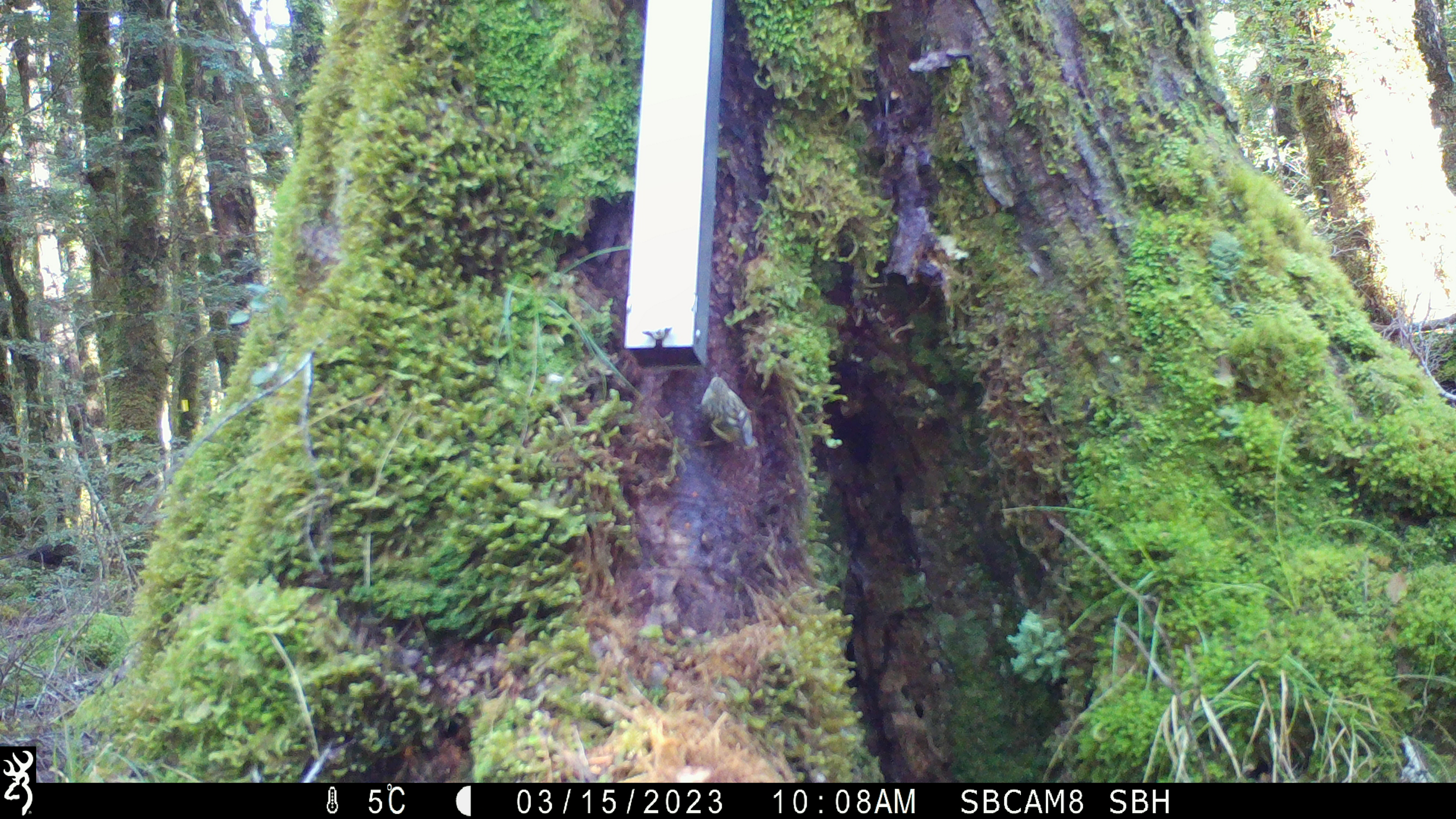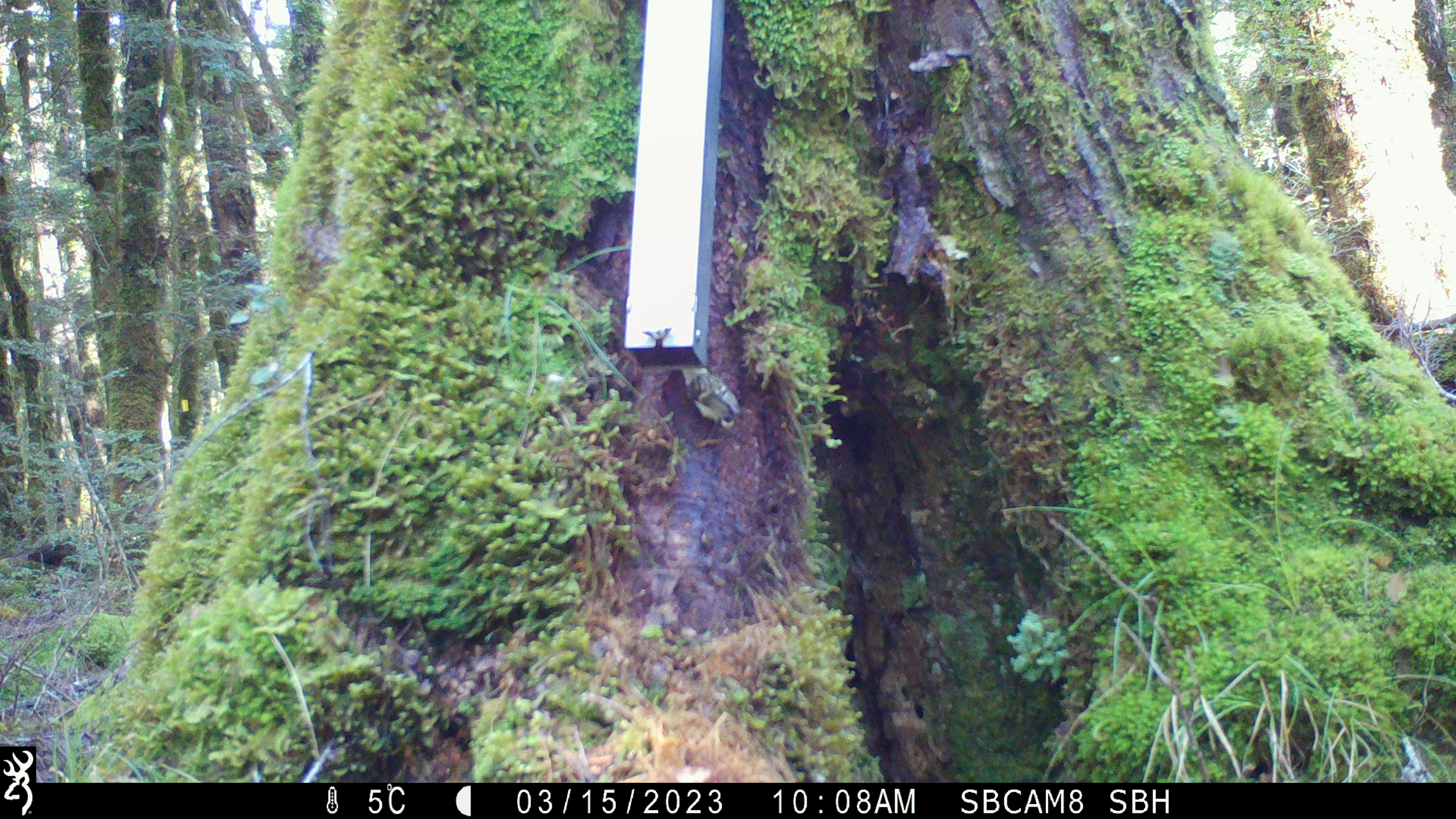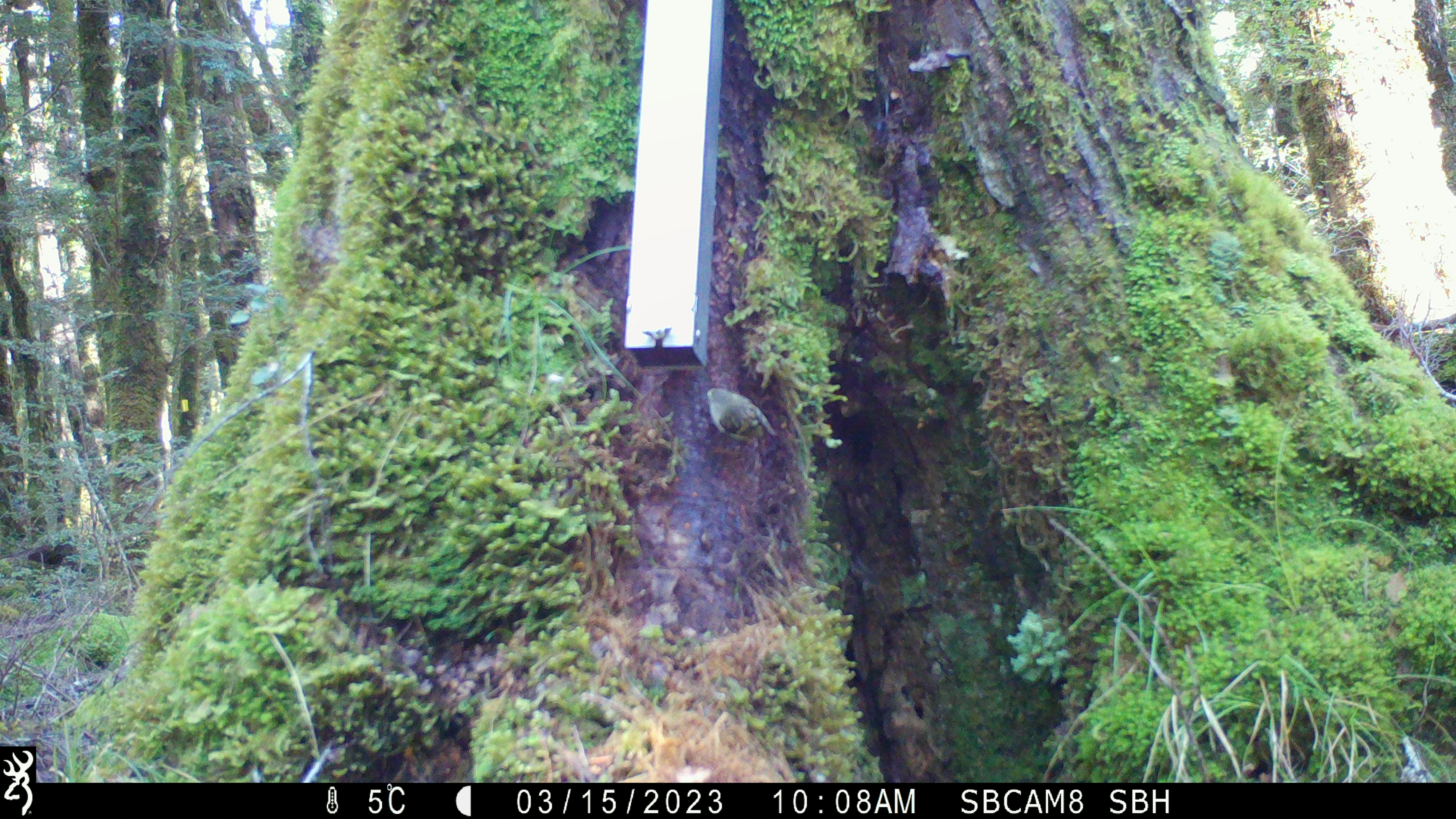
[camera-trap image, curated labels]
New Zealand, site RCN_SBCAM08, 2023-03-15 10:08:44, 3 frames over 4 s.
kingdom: Animalia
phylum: Chordata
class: Aves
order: Passeriformes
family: Acanthisittidae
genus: Acanthisitta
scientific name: Acanthisitta chloris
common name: rifleman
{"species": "rifleman (Acanthisitta chloris)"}